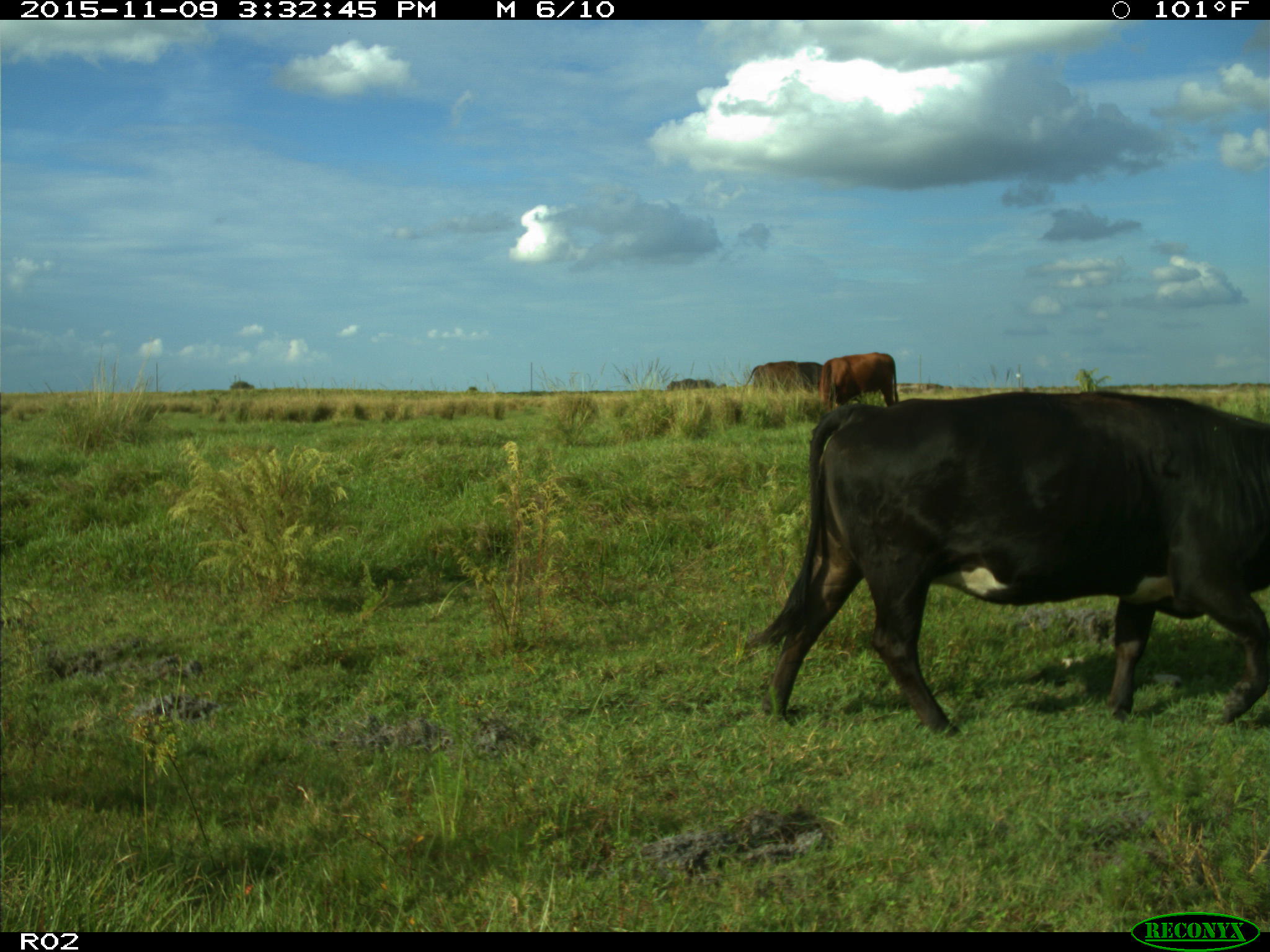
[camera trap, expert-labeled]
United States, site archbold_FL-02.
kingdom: Animalia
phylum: Chordata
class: Mammalia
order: Artiodactyla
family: Bovidae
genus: Bos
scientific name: Bos taurus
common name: domestic cow